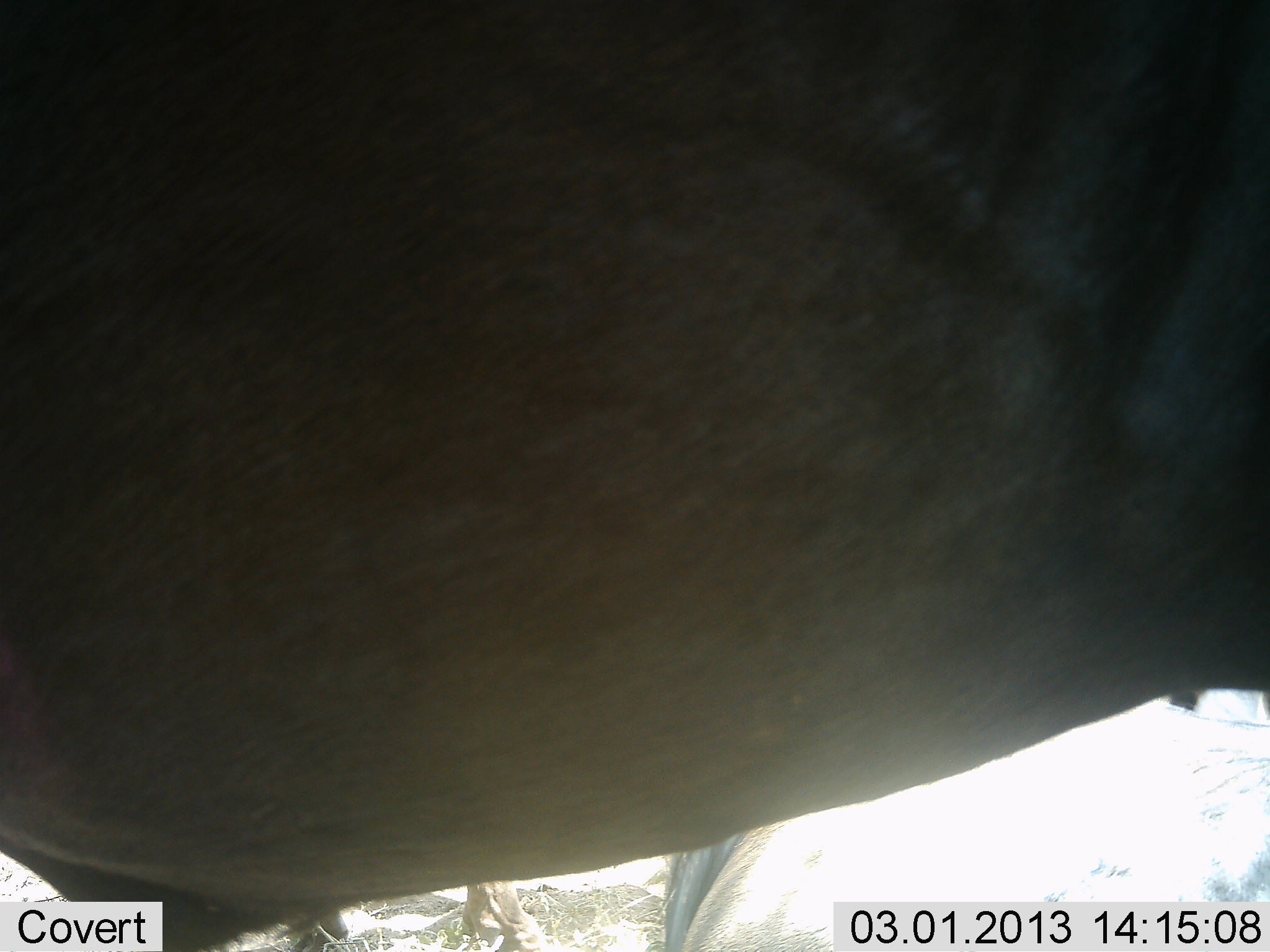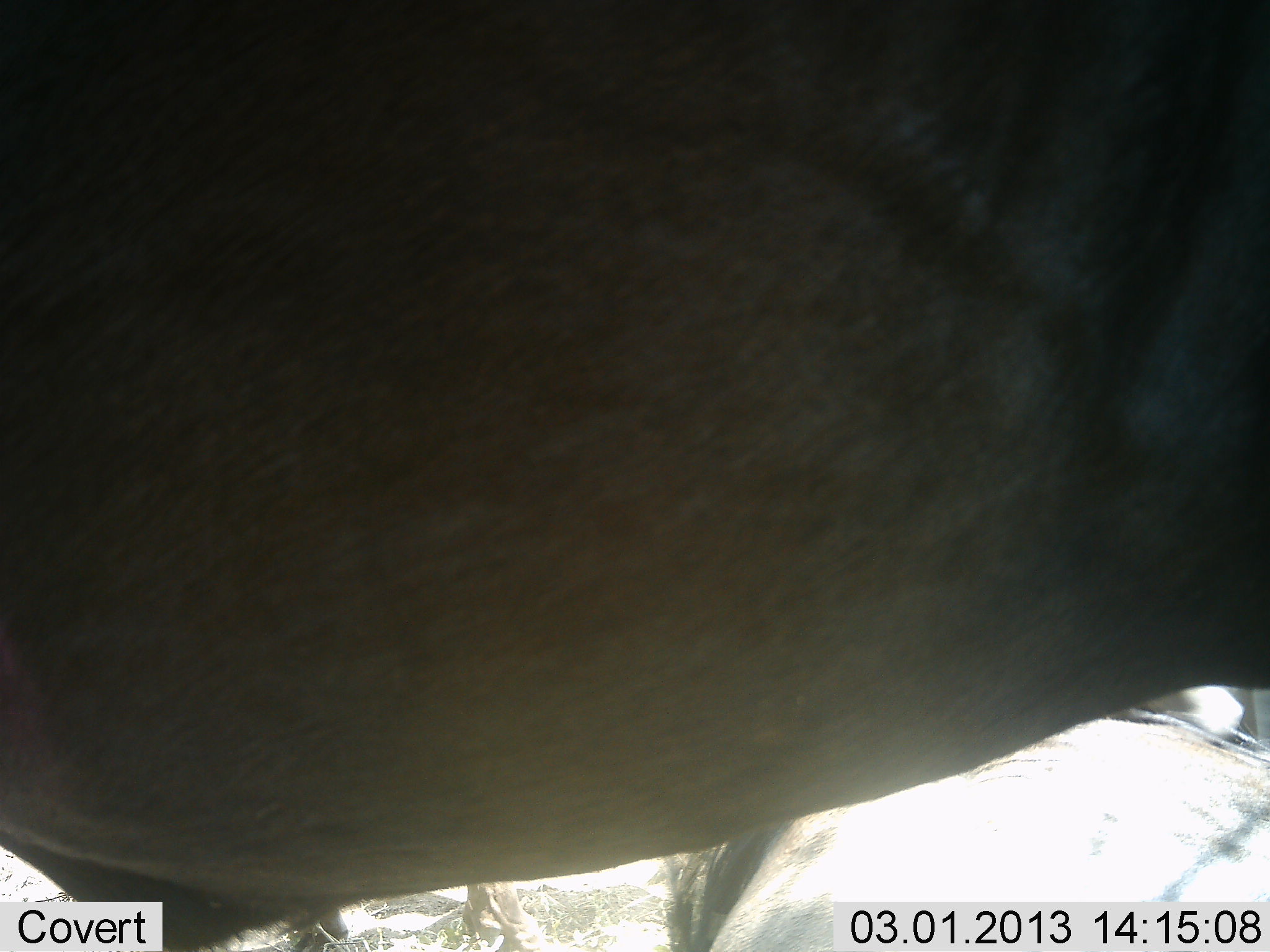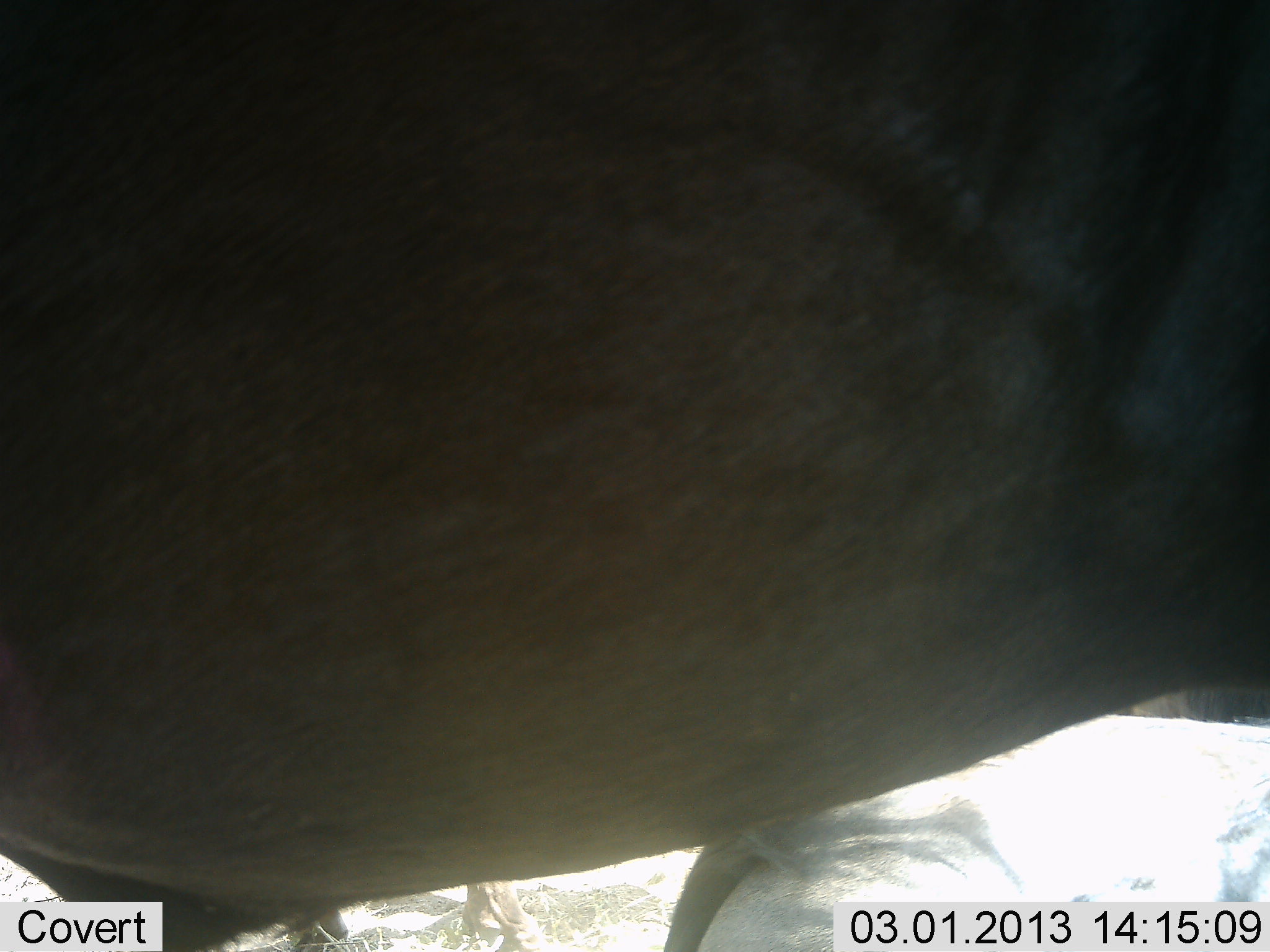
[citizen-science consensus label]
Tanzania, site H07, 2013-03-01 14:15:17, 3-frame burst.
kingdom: Animalia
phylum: Chordata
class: Mammalia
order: Artiodactyla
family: Bovidae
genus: Connochaetes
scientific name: Connochaetes taurinus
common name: blue wildebeest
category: wildebeest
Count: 2.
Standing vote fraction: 92%.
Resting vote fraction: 38%.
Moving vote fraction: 0%.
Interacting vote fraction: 0%.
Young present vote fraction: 0%.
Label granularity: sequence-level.